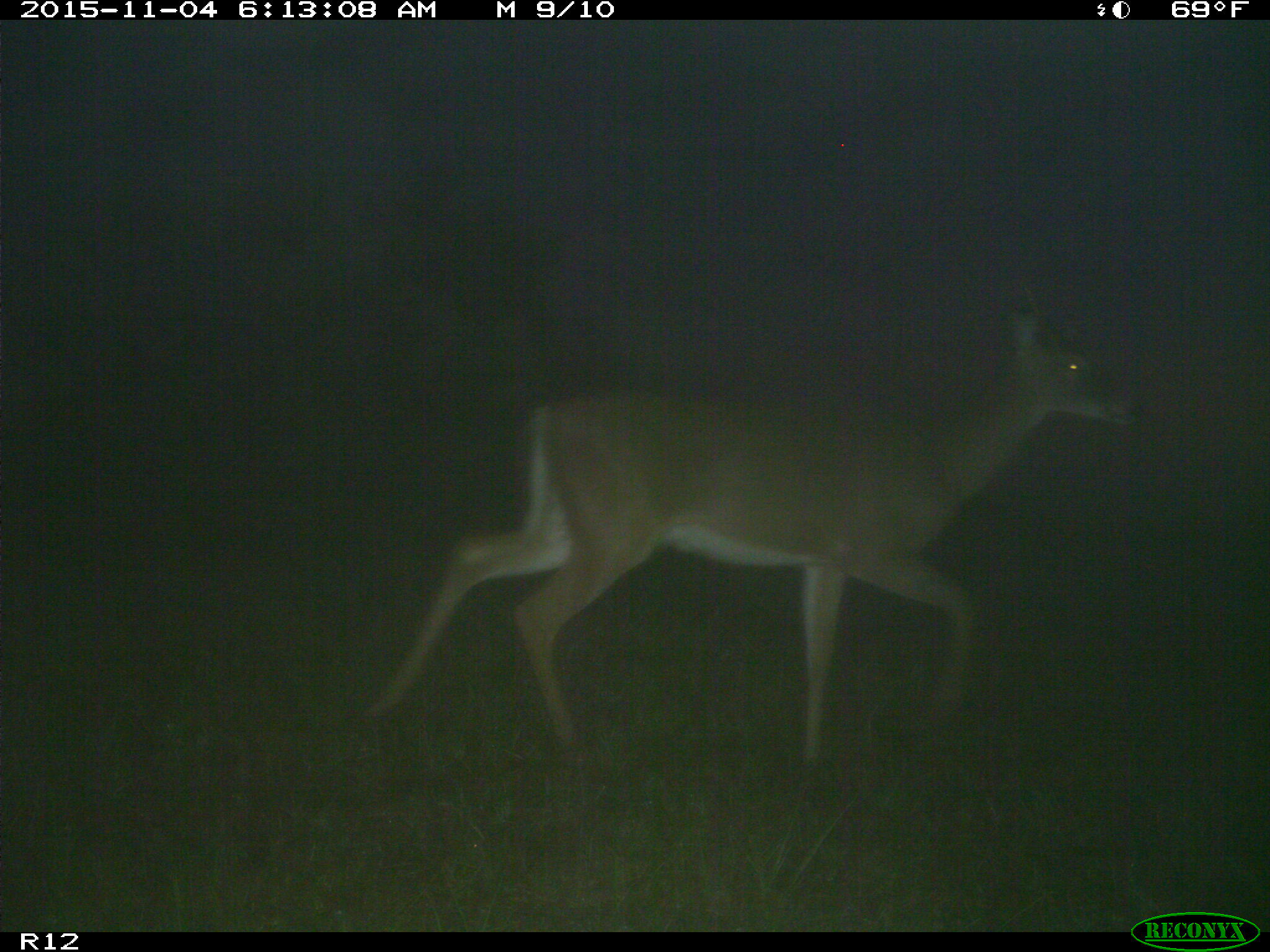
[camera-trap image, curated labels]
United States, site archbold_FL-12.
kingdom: Animalia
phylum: Chordata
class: Mammalia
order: Artiodactyla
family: Cervidae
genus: Odocoileus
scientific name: Odocoileus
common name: deer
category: unidentified deer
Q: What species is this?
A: Unidentified deer (deer) (Odocoileus).